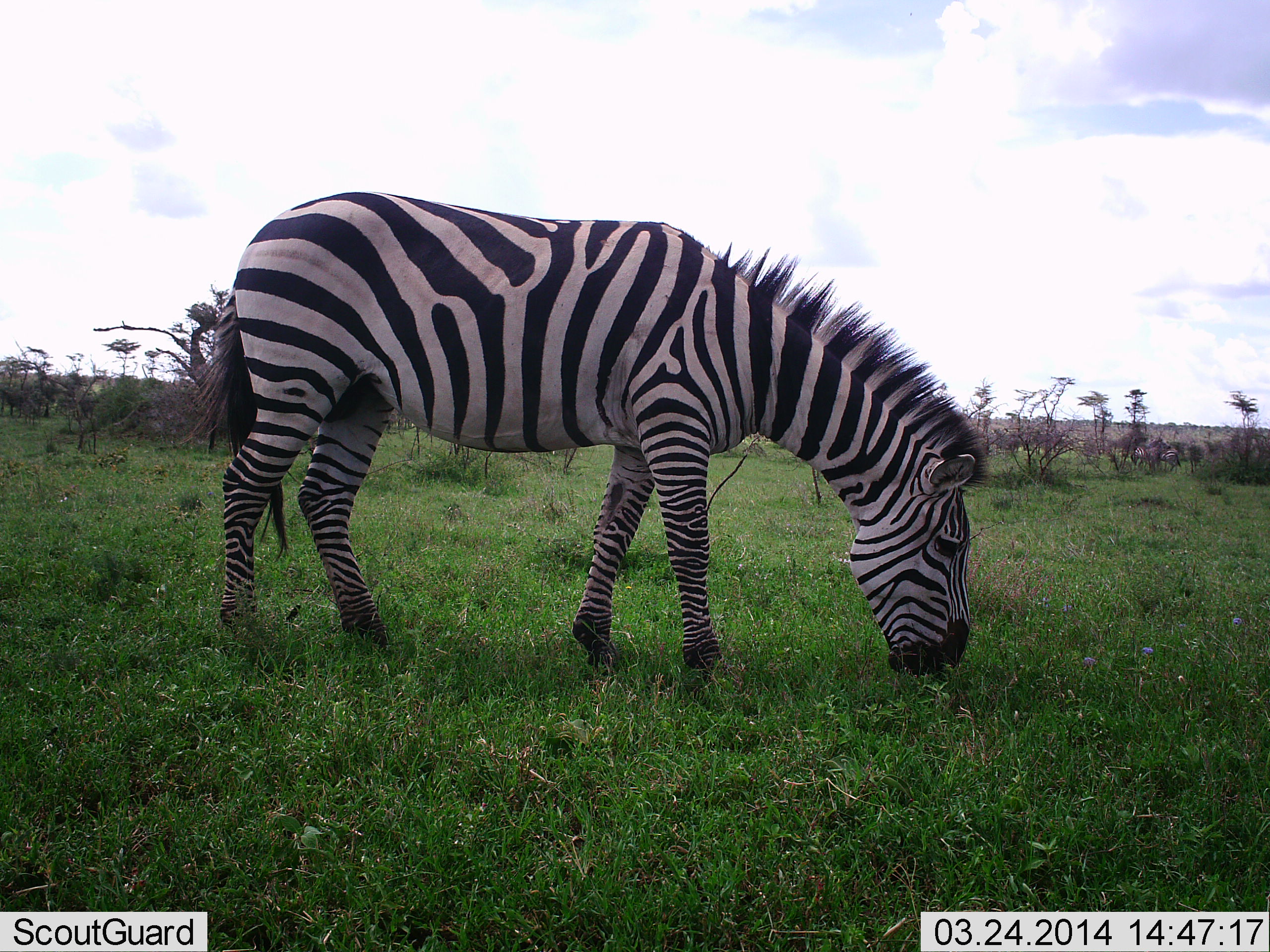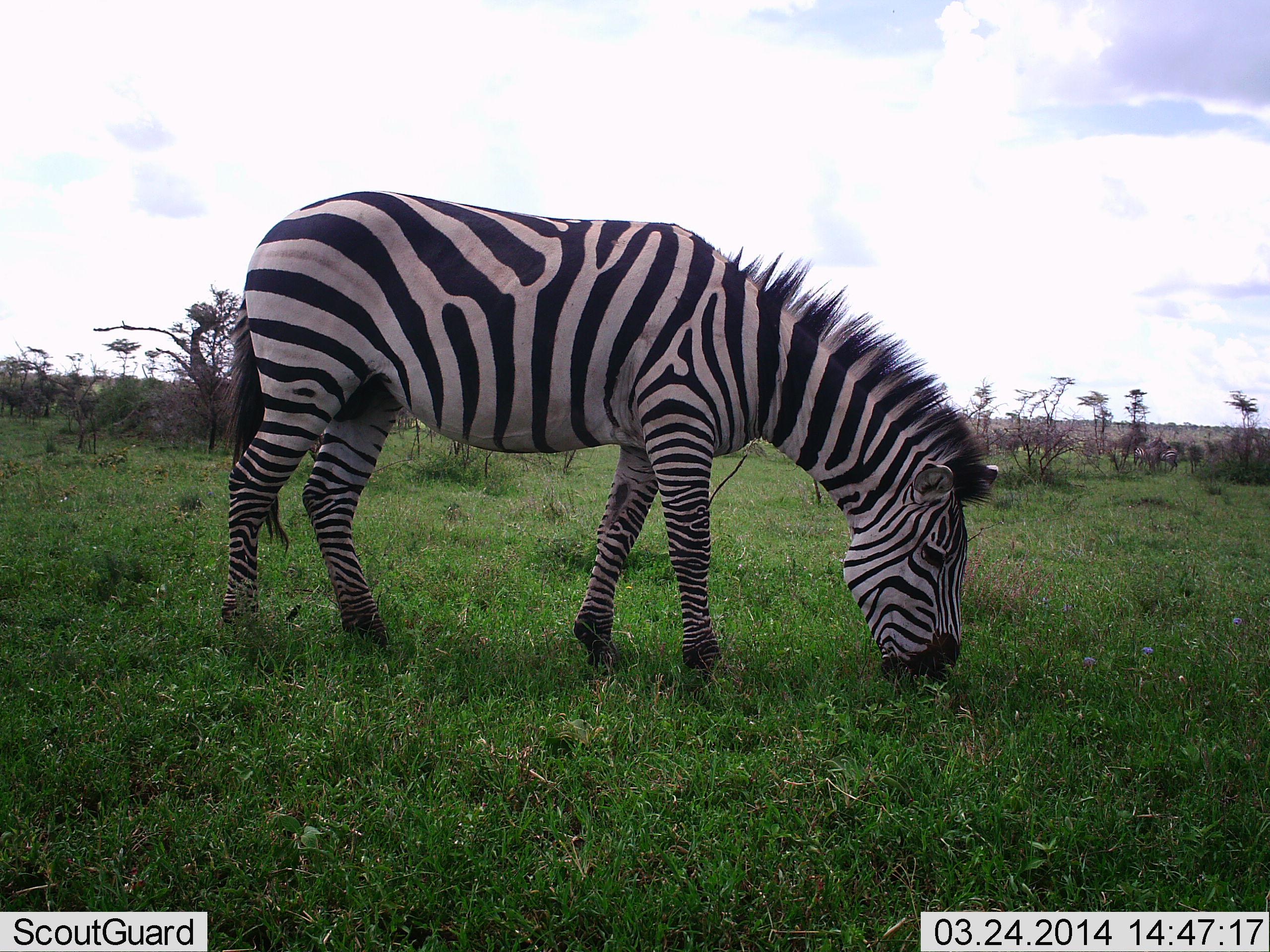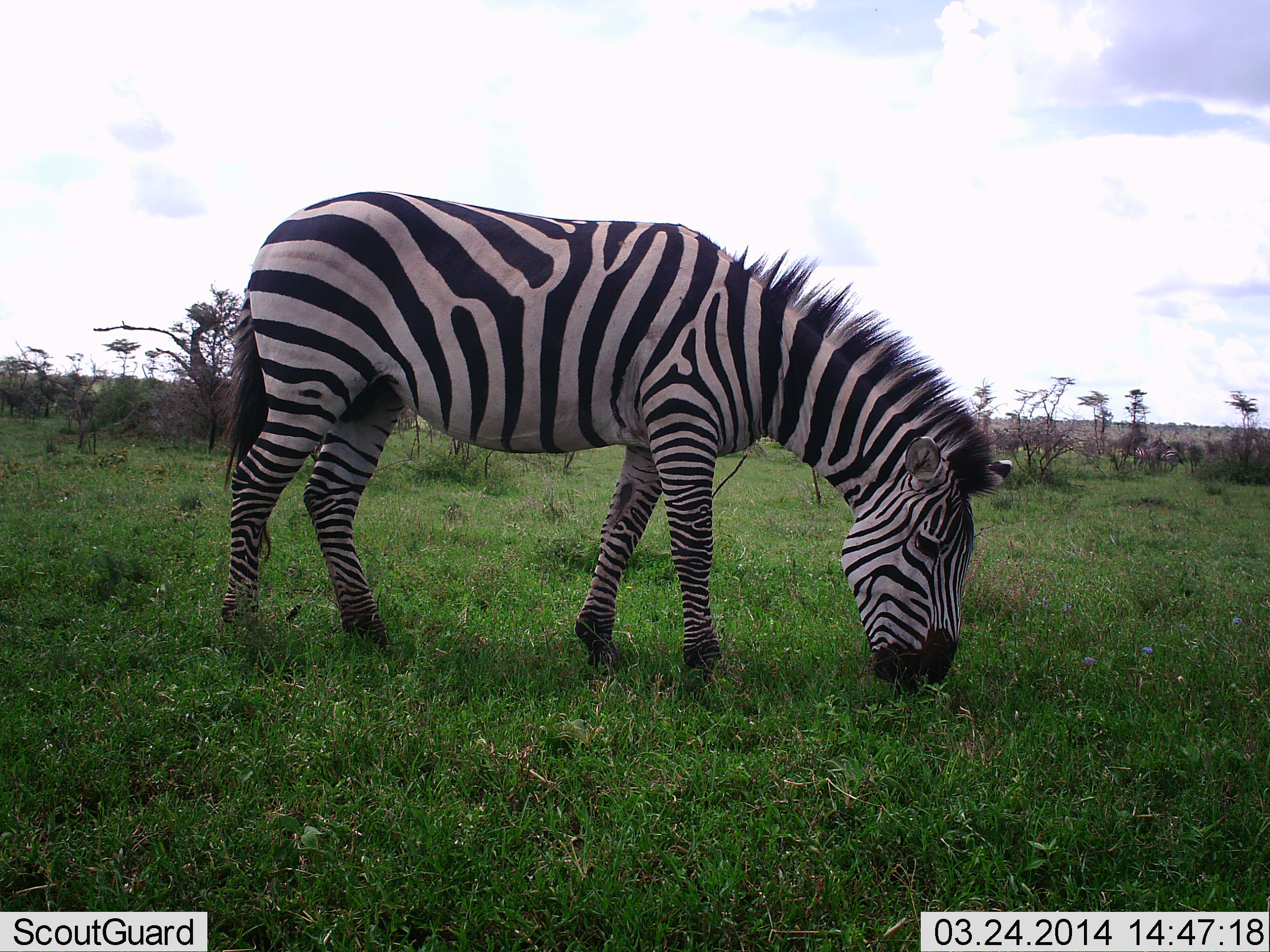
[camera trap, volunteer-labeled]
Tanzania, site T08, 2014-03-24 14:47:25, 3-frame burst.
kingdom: Animalia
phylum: Chordata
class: Mammalia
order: Perissodactyla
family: Equidae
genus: Equus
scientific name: Equus quagga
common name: plains zebra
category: zebra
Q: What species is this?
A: Zebra (plains zebra) (Equus quagga).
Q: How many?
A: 1.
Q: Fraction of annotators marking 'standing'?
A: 30%.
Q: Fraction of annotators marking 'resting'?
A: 0%.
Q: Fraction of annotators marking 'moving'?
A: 0%.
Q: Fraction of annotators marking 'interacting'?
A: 0%.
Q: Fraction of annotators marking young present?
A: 0%.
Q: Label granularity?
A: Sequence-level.